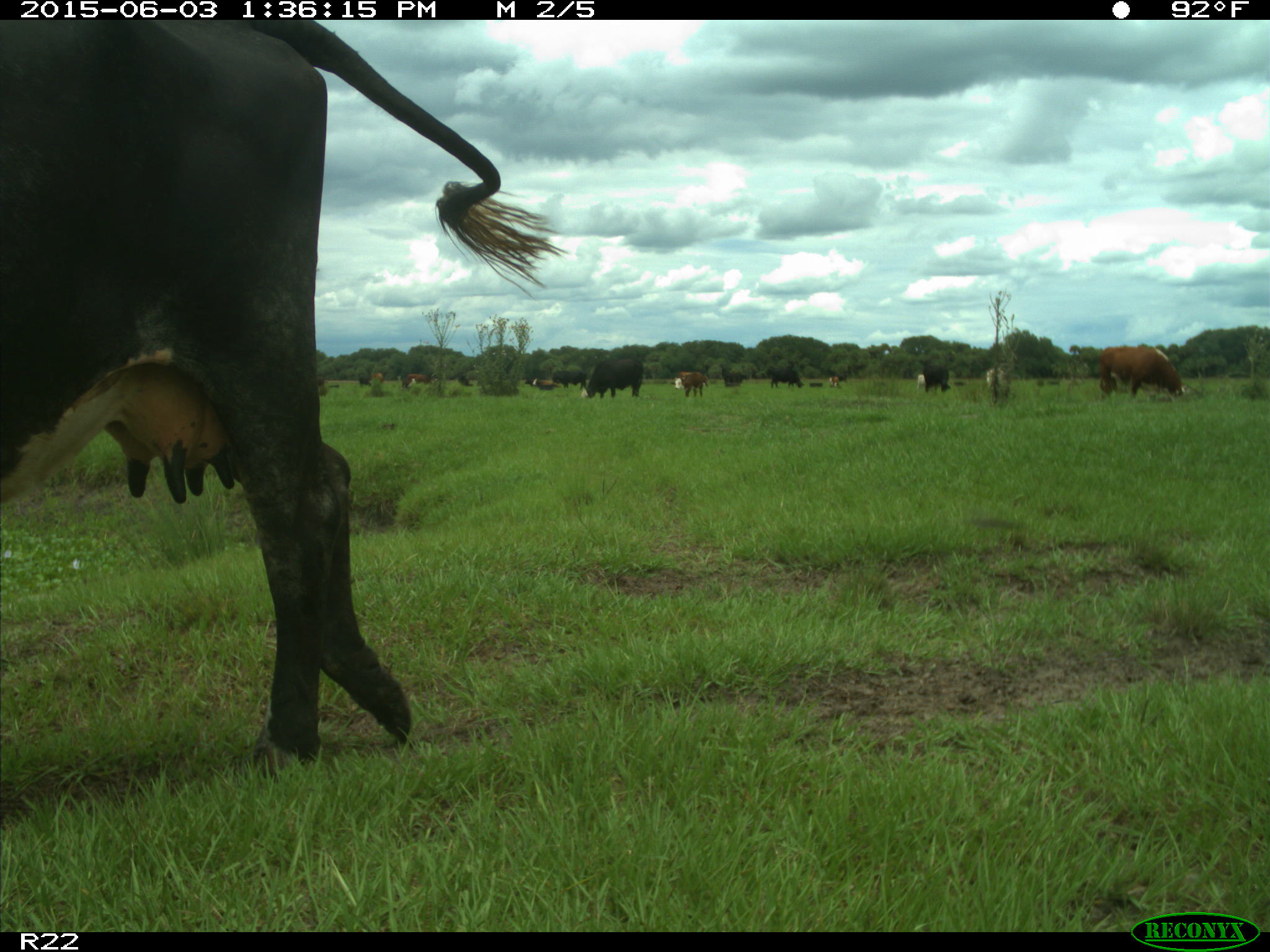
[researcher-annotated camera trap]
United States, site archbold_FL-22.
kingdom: Animalia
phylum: Chordata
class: Mammalia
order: Artiodactyla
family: Bovidae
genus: Bos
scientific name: Bos taurus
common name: domestic cow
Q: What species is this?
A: Bos taurus (domestic cow).